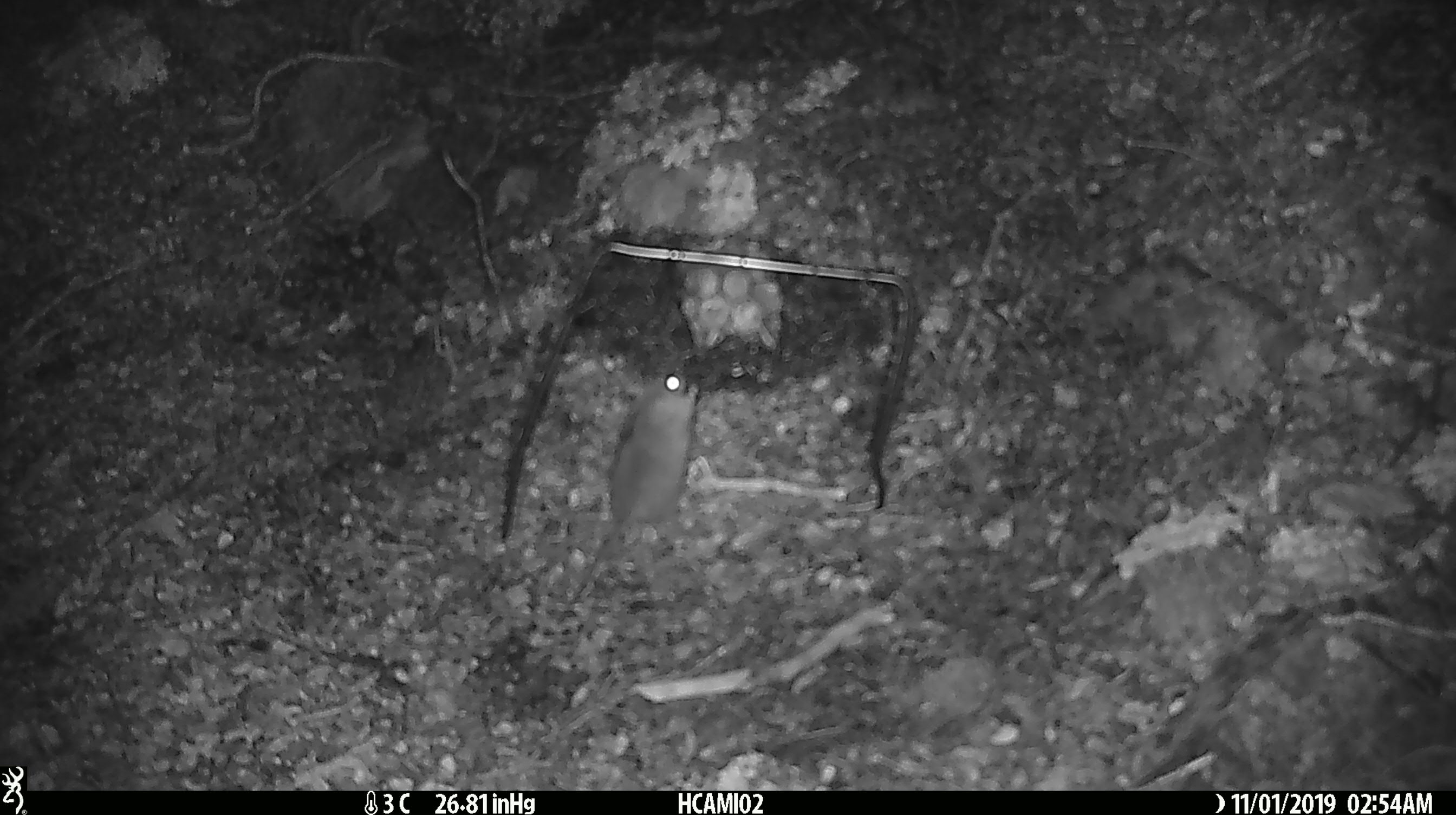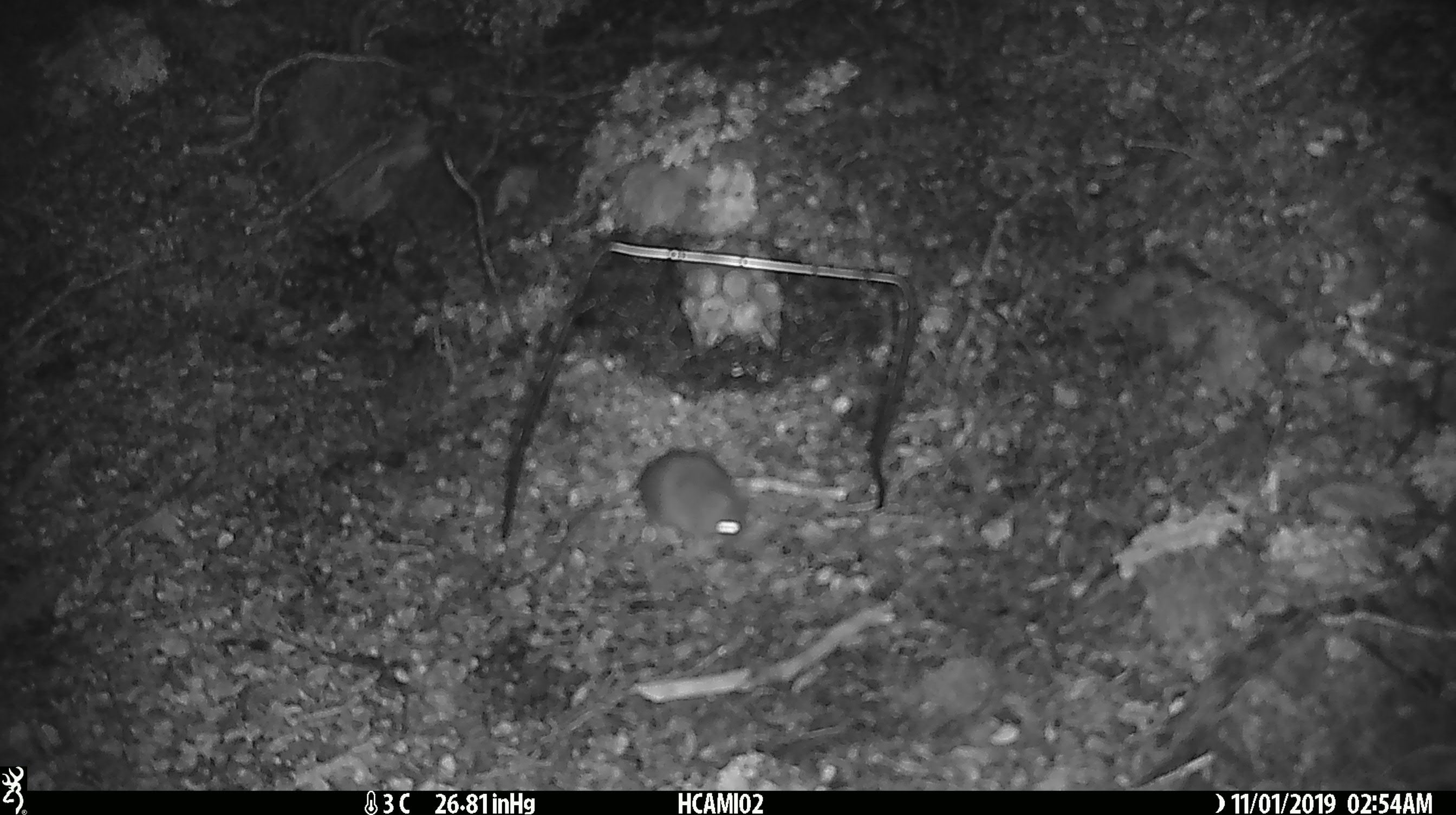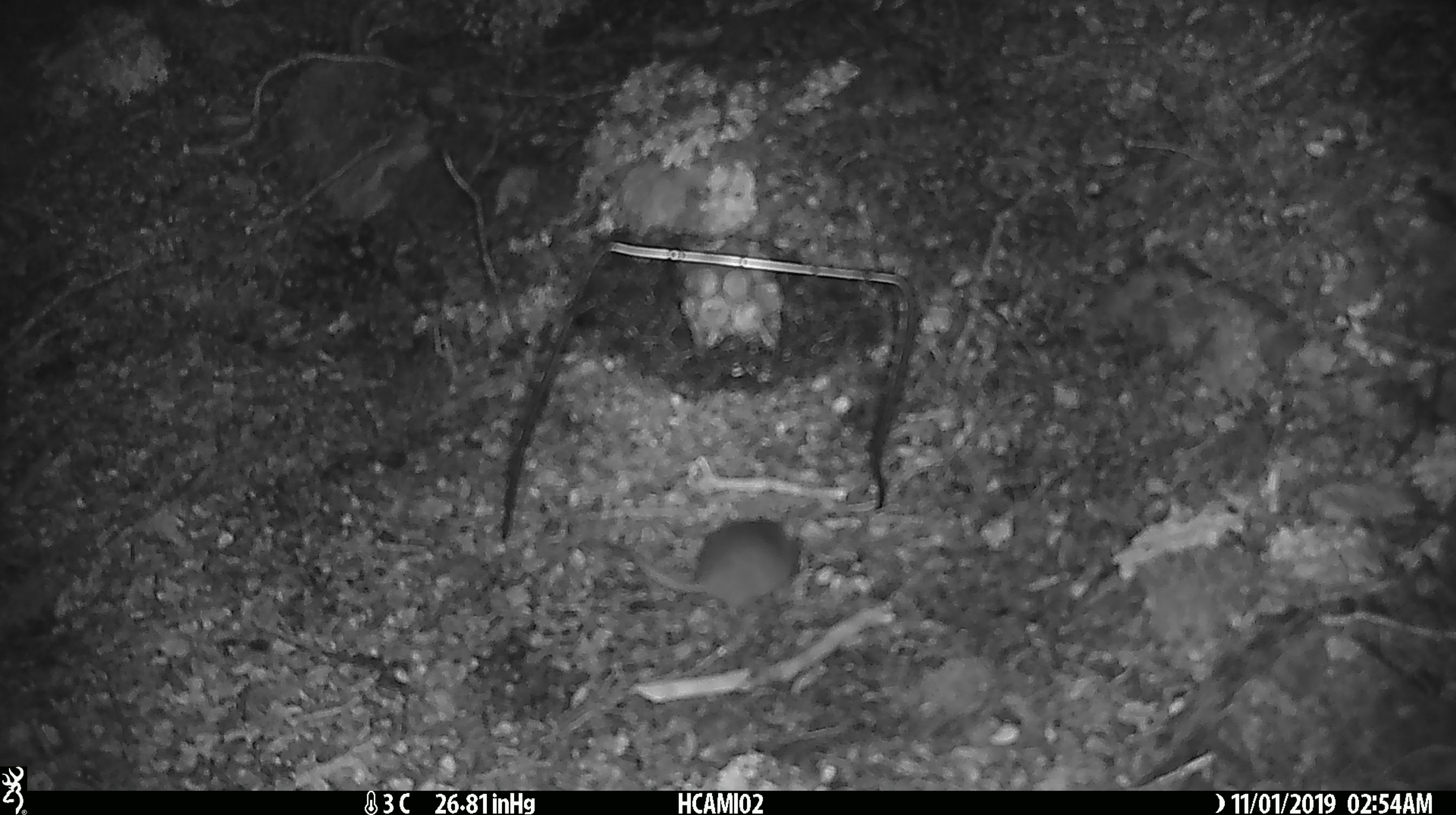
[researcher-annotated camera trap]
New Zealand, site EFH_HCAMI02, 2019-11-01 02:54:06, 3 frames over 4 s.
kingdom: Animalia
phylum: Chordata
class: Mammalia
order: Rodentia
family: Muridae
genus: Mus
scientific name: Mus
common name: mouse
Mouse (Mus).